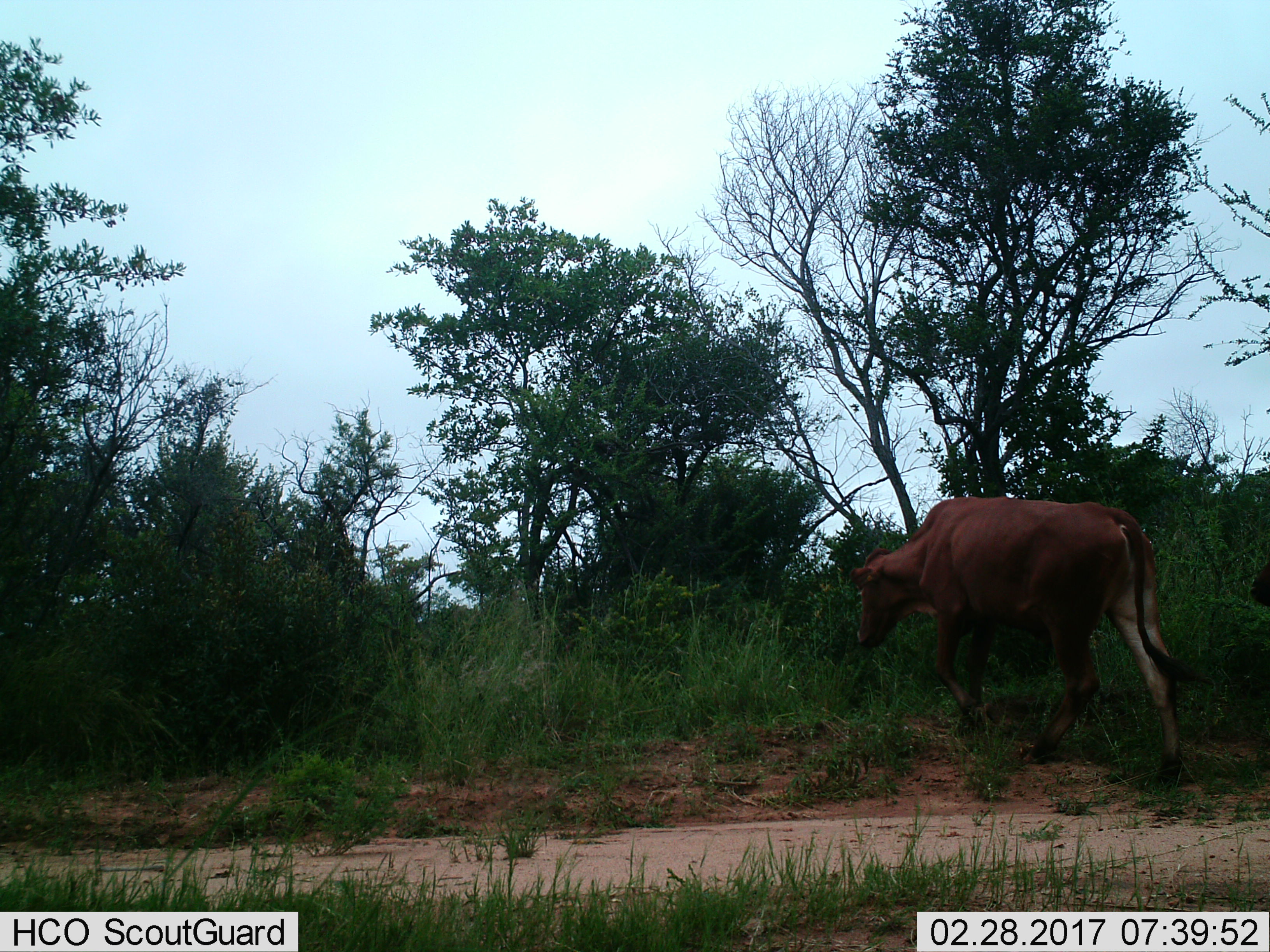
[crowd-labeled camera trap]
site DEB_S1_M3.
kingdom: Animalia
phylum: Chordata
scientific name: Vertebrata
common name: domestic animal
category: domesticanimal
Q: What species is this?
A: Domesticanimal (domestic animal) (Vertebrata).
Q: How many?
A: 1.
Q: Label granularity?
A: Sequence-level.